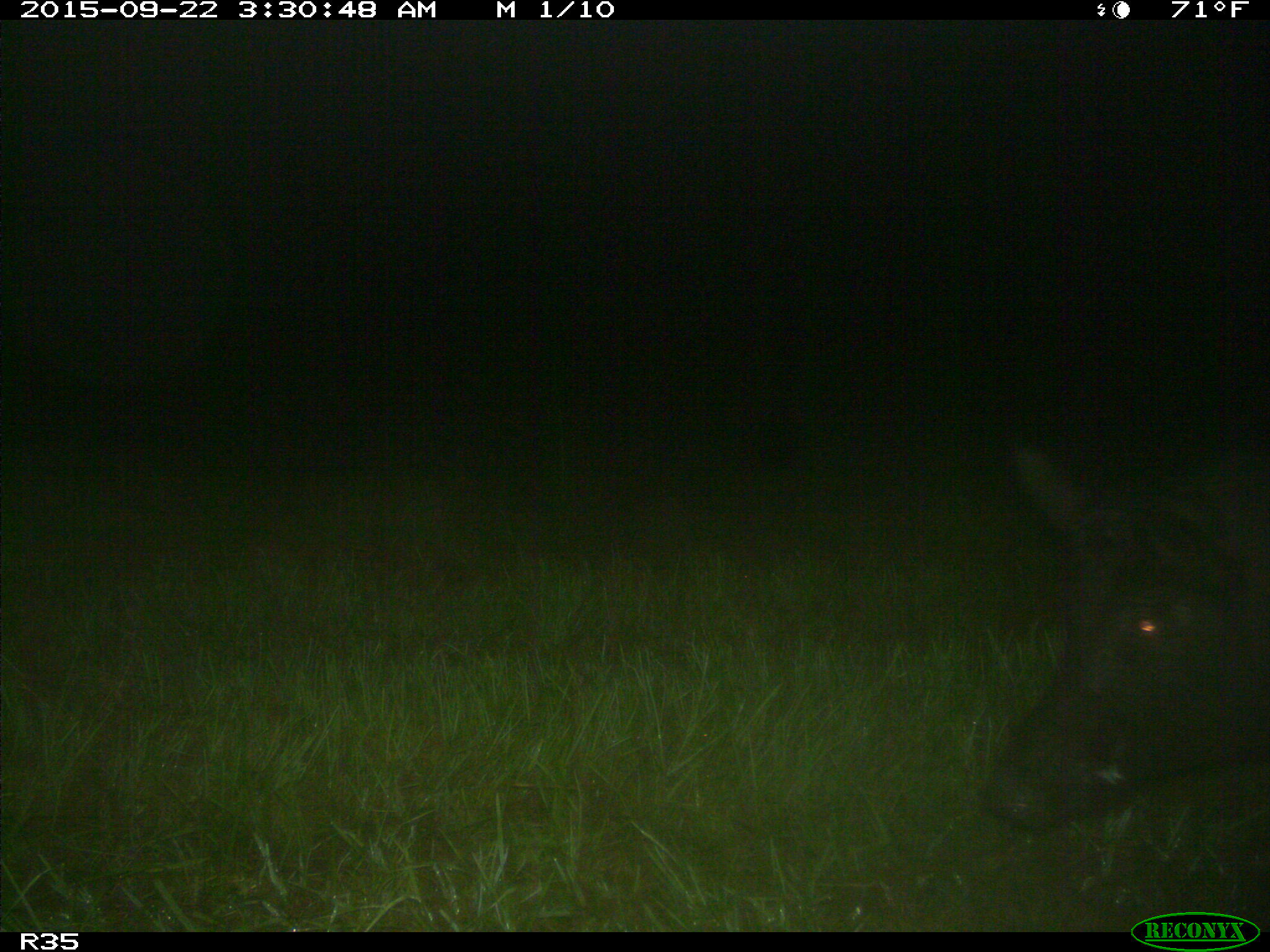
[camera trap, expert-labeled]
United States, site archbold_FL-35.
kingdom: Animalia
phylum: Chordata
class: Mammalia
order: Artiodactyla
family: Suidae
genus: Sus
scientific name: Sus scrofa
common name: wild boar